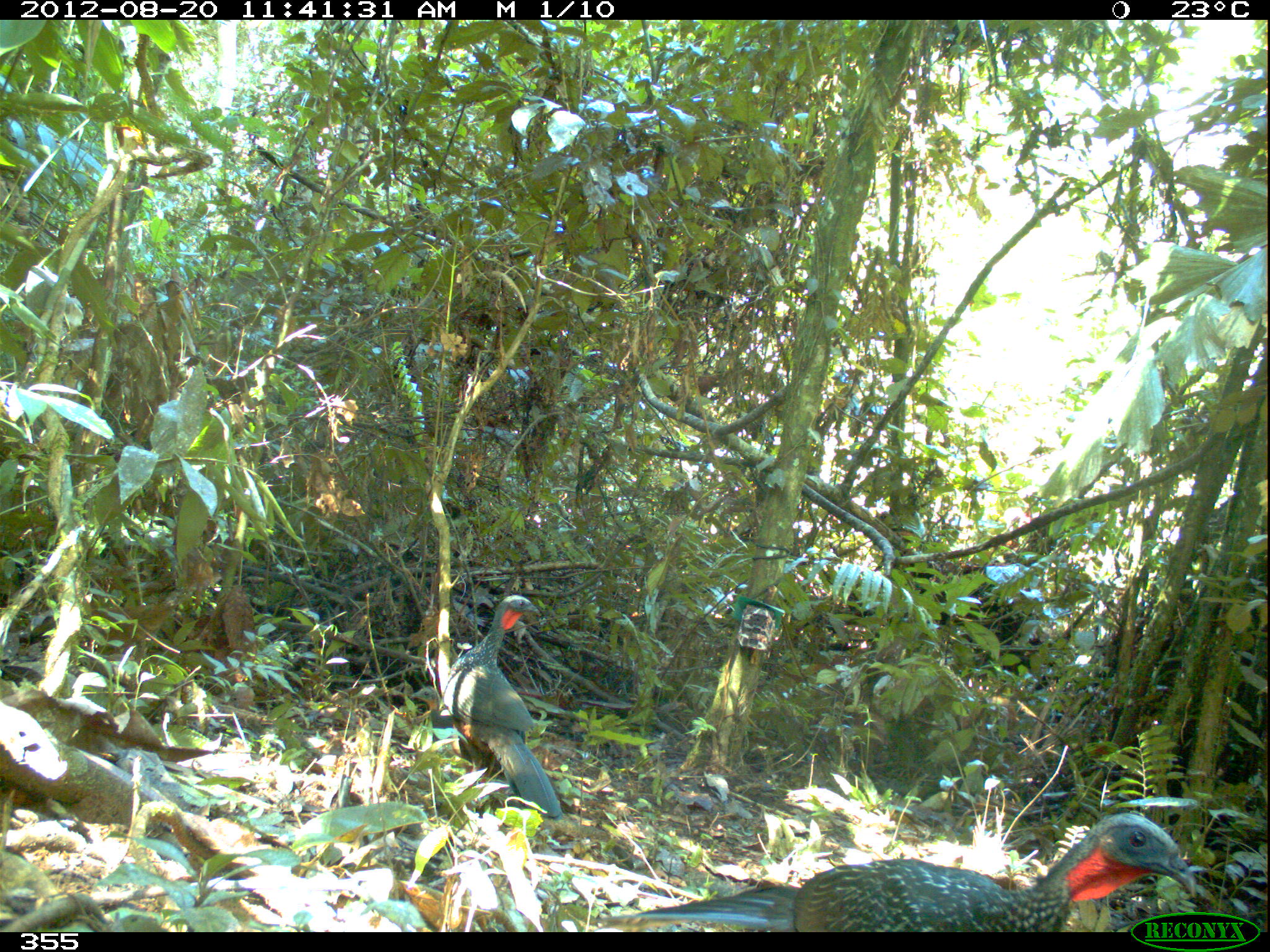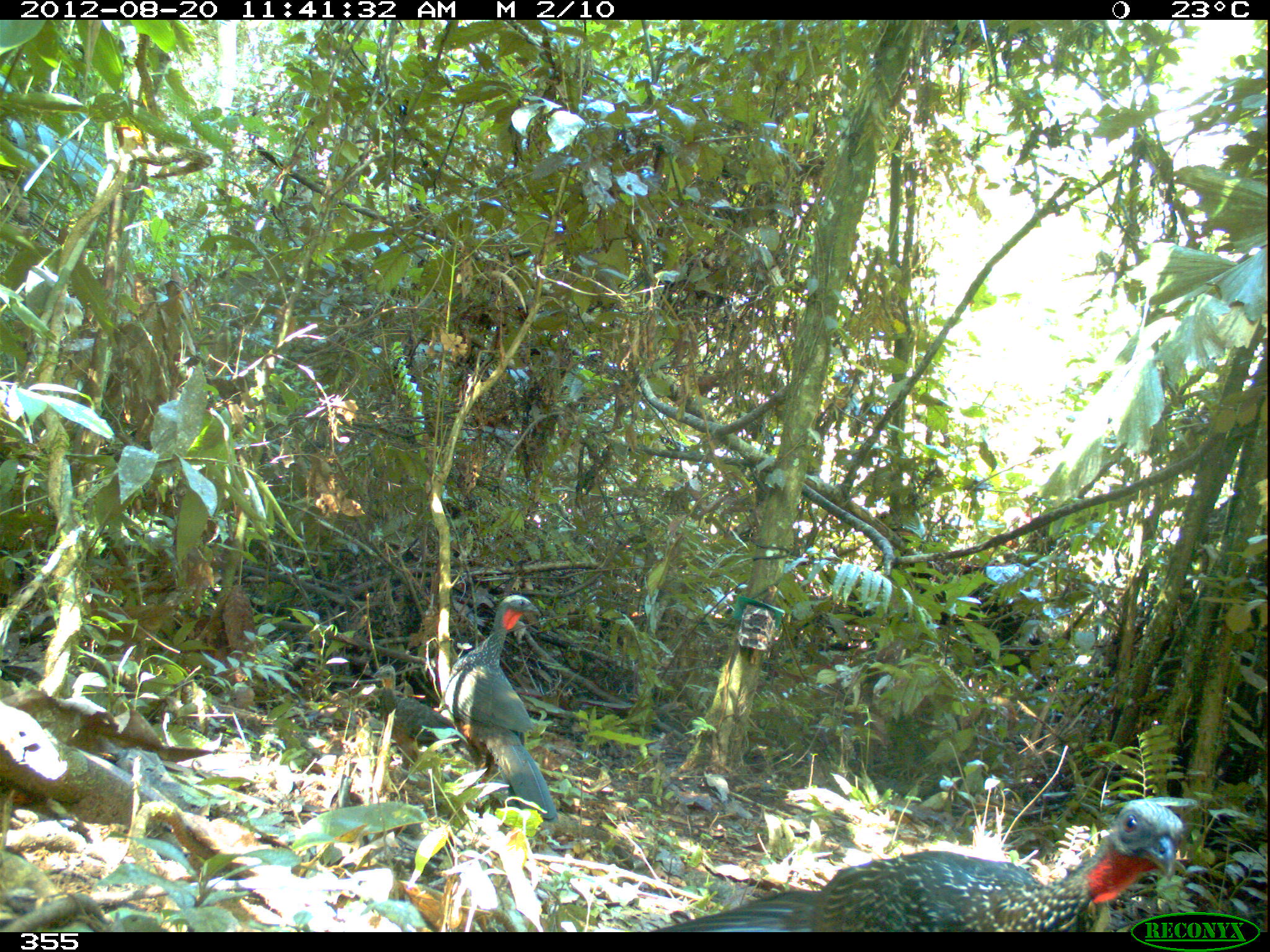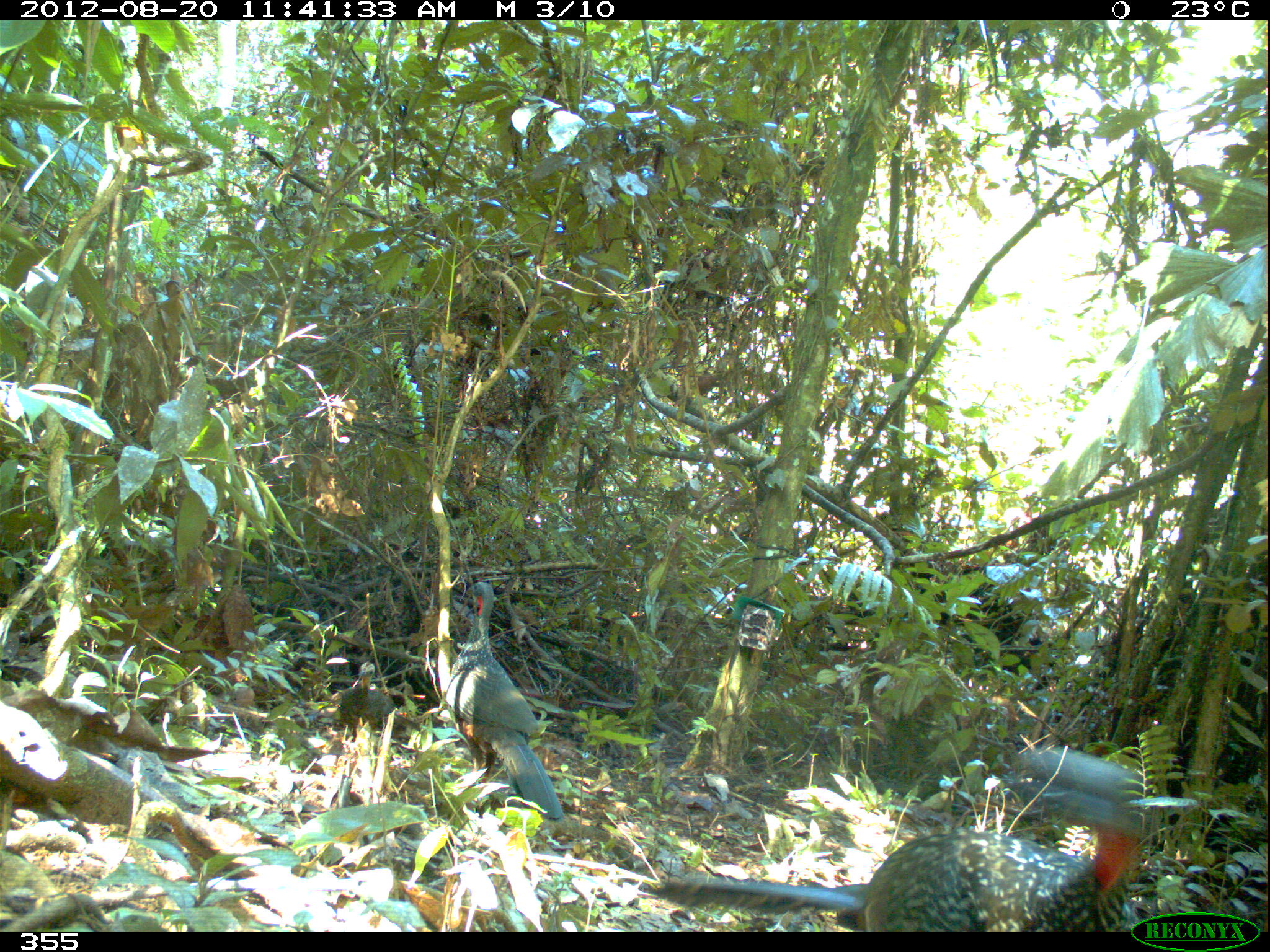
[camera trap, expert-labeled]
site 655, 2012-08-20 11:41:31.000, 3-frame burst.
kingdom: Animalia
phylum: Chordata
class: Aves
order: Galliformes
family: Cracidae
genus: Penelope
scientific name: Penelope jacquacu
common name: spix's guan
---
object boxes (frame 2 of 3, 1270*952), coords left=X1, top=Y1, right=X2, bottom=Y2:
penelope jacquacu: left=645, top=797, right=1185, bottom=930; left=445, top=594, right=560, bottom=823; left=373, top=662, right=462, bottom=780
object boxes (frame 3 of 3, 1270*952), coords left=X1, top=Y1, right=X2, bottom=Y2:
penelope jacquacu: left=637, top=745, right=1158, bottom=931; left=445, top=581, right=565, bottom=821; left=338, top=661, right=421, bottom=742